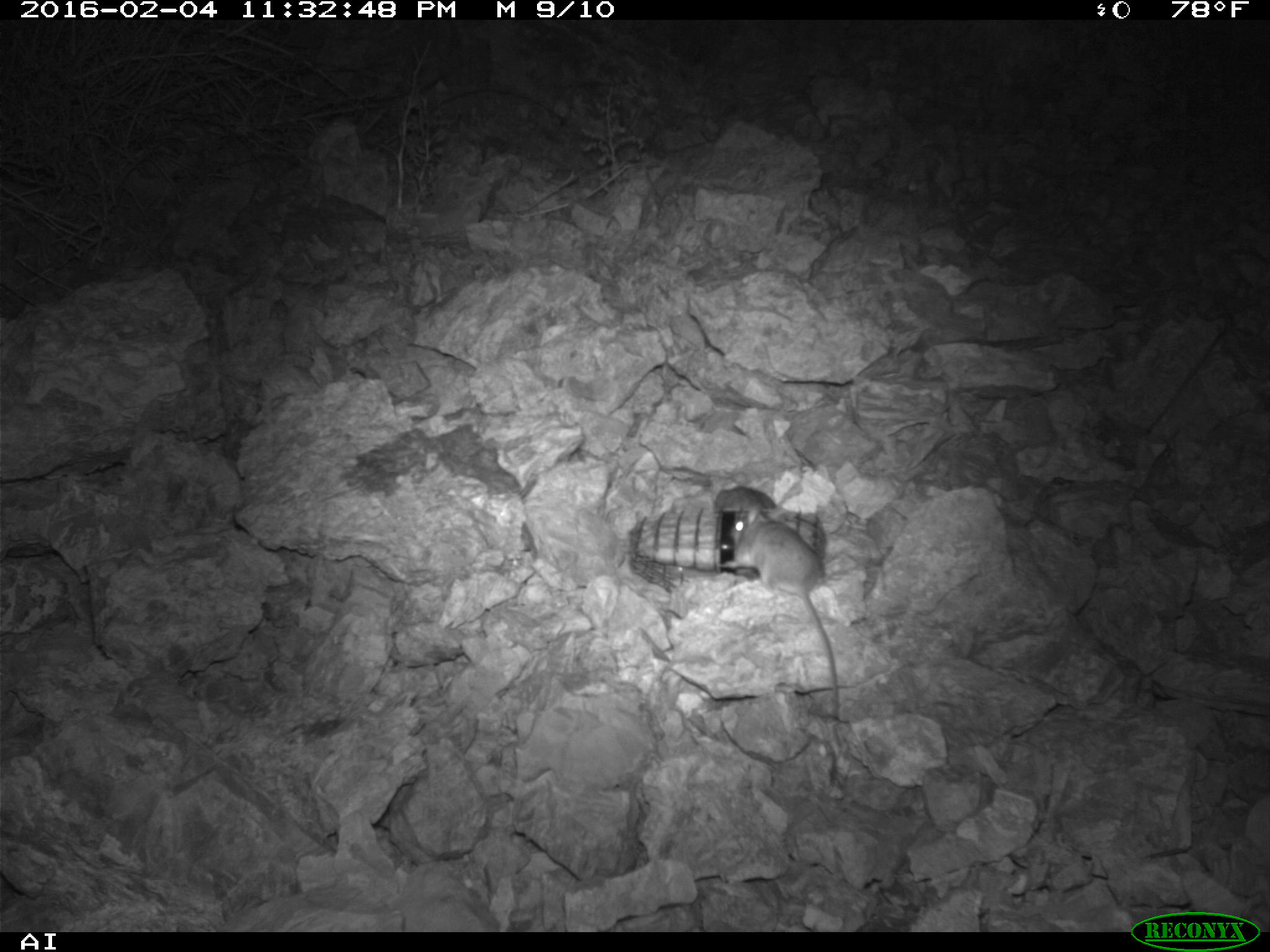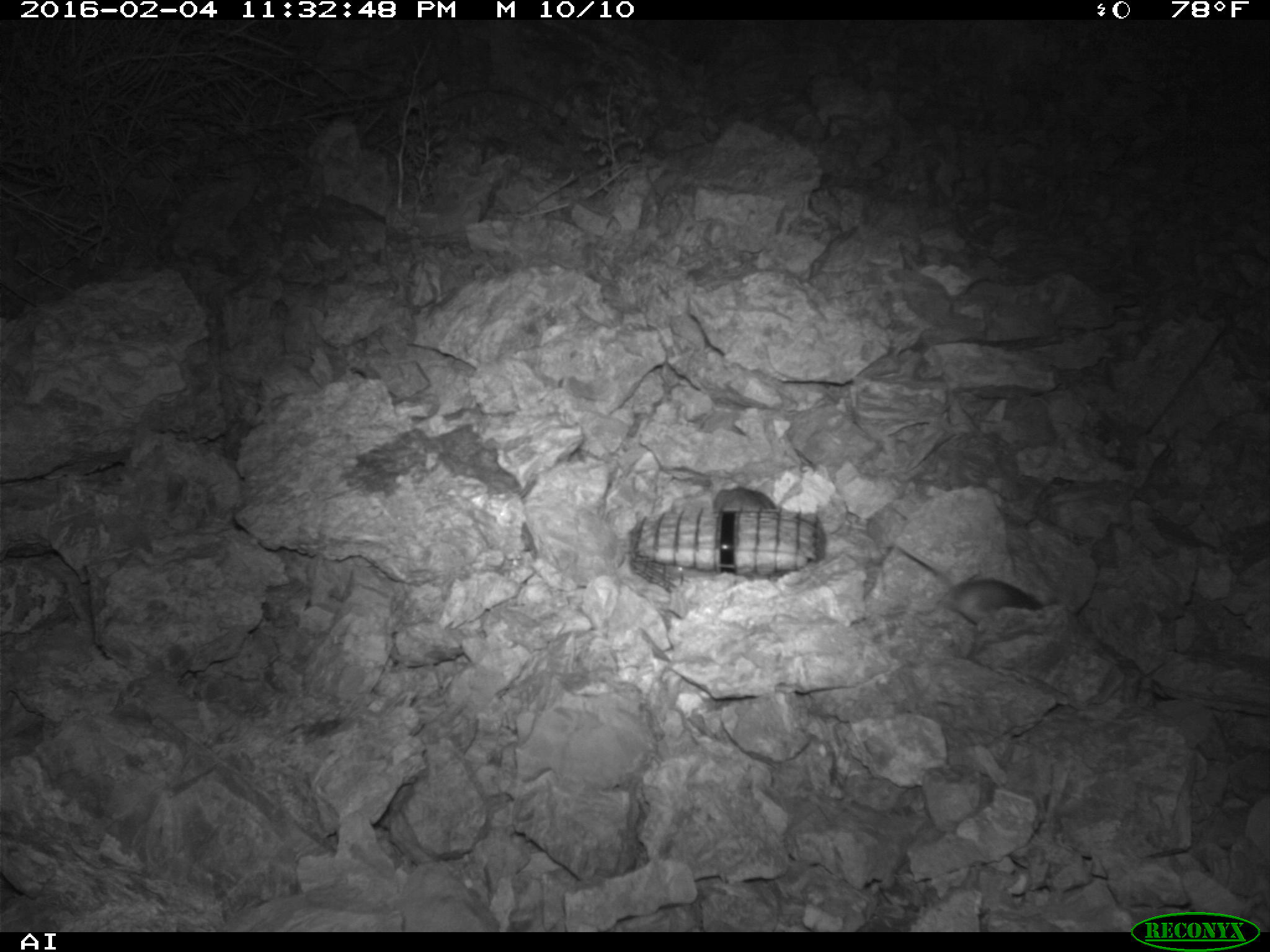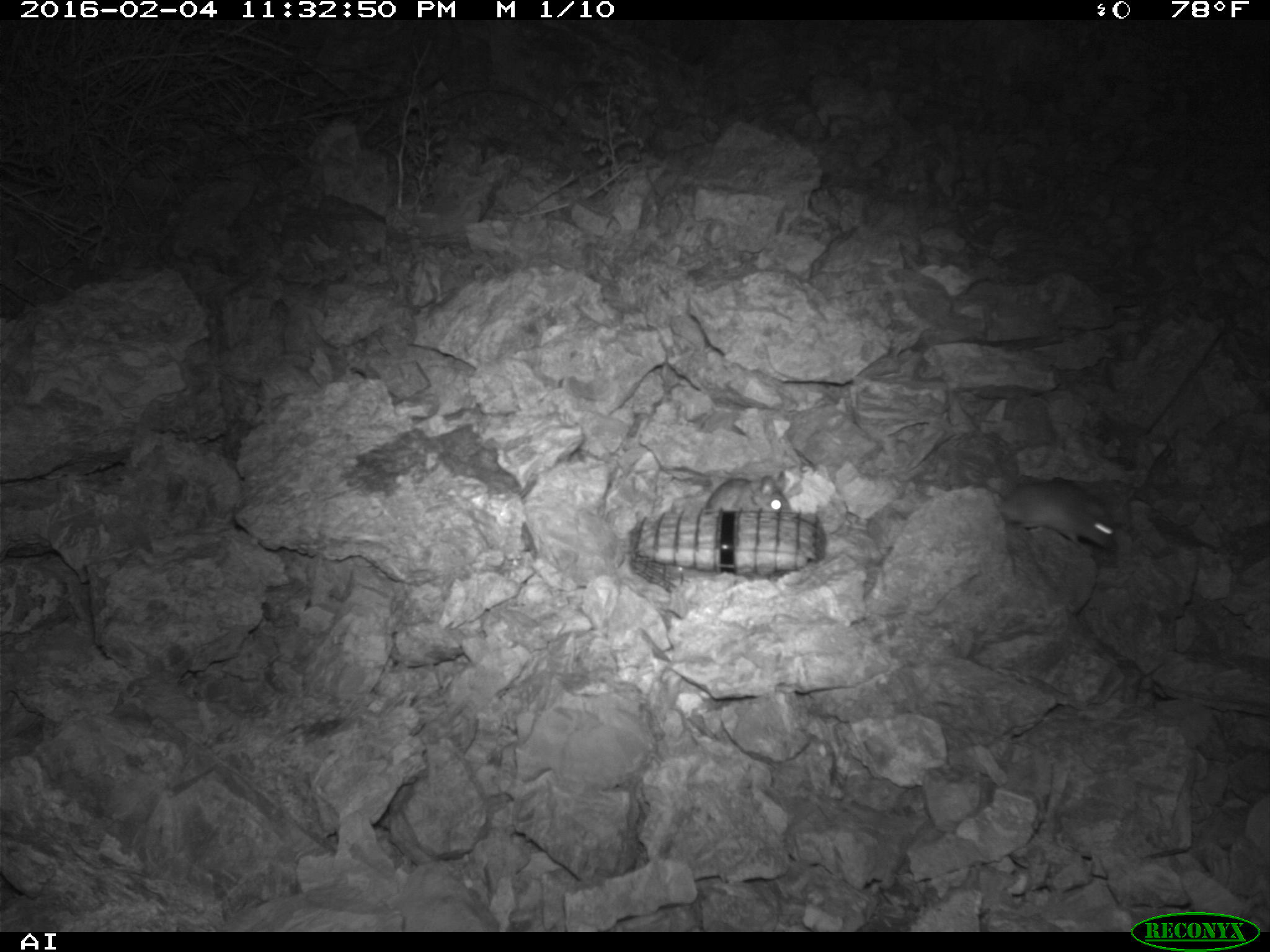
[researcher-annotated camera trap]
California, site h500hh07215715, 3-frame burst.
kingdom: Animalia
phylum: Chordata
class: Mammalia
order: Rodentia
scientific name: Rodentia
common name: rodent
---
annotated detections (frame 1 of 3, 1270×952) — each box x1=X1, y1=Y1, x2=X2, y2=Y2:
rodent: x1=722, y1=509, x2=839, y2=718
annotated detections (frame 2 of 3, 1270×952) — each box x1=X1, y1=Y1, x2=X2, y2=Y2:
rodent: x1=894, y1=541, x2=1045, y2=624; x1=713, y1=480, x2=783, y2=511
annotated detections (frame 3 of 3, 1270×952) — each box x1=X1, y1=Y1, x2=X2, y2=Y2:
rodent: x1=993, y1=474, x2=1115, y2=558; x1=703, y1=469, x2=792, y2=511